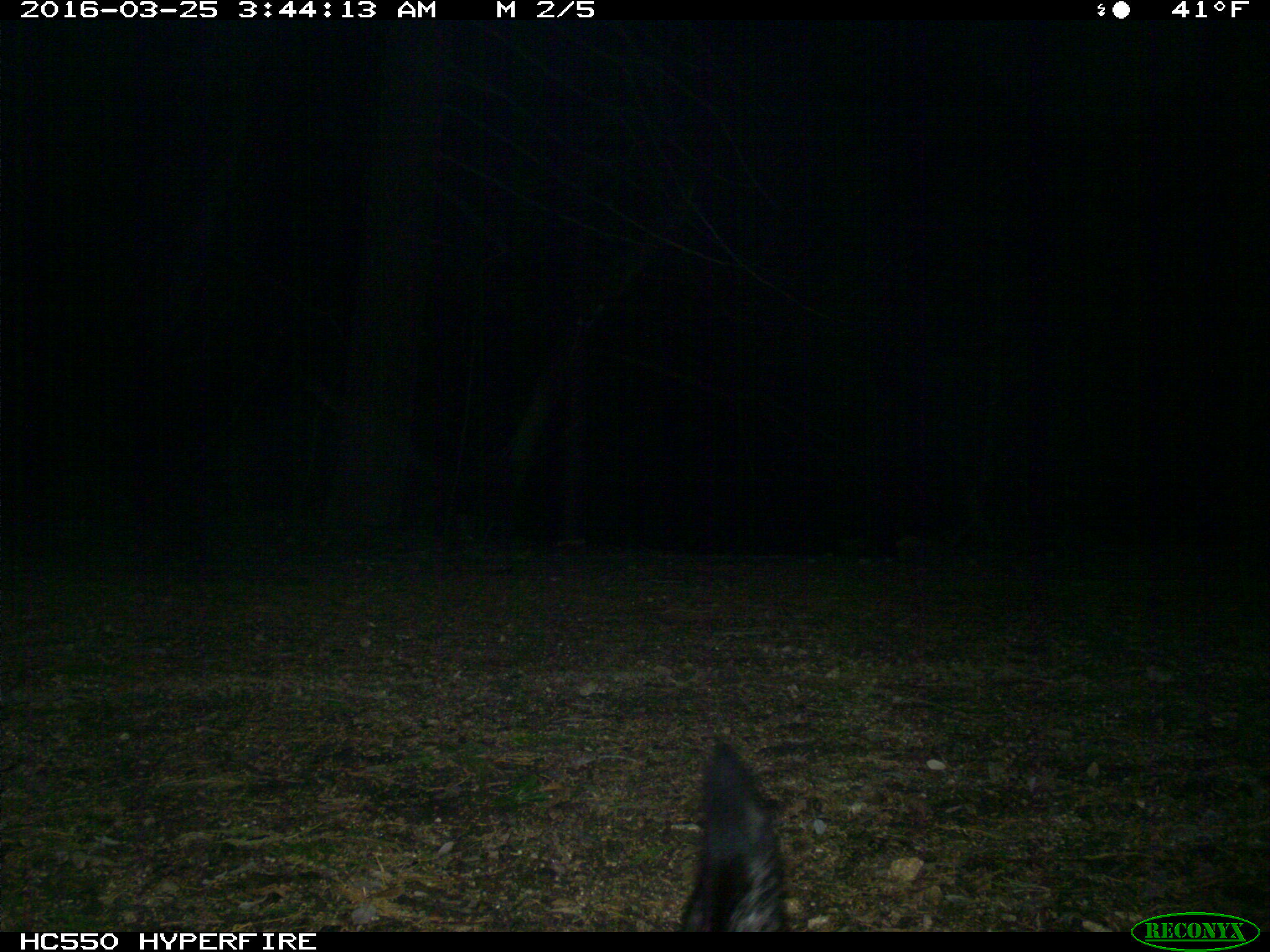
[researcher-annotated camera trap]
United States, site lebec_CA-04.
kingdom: Animalia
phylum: Chordata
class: Mammalia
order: Carnivora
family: Canidae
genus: Urocyon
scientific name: Urocyon cinereoargenteus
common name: gray fox